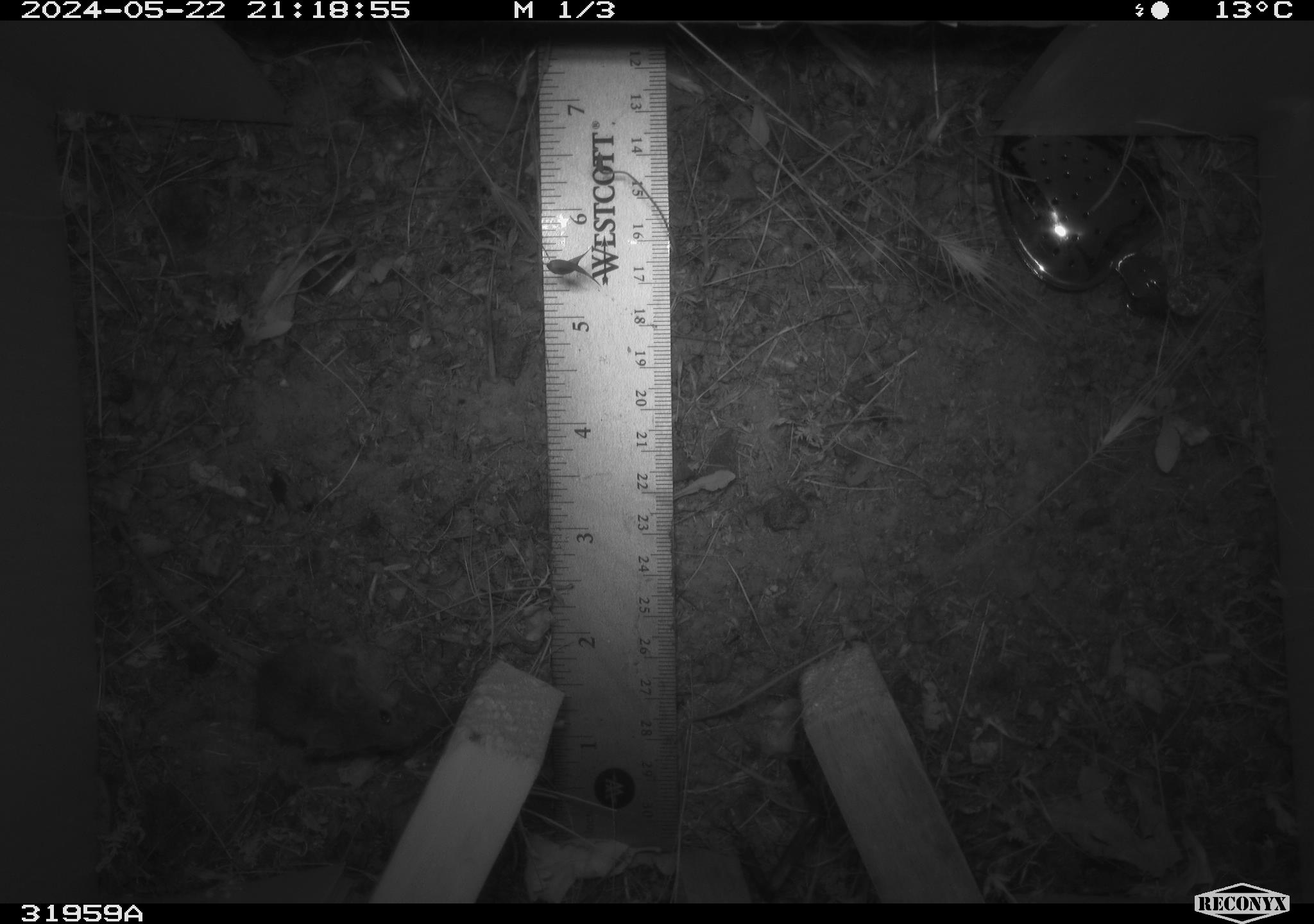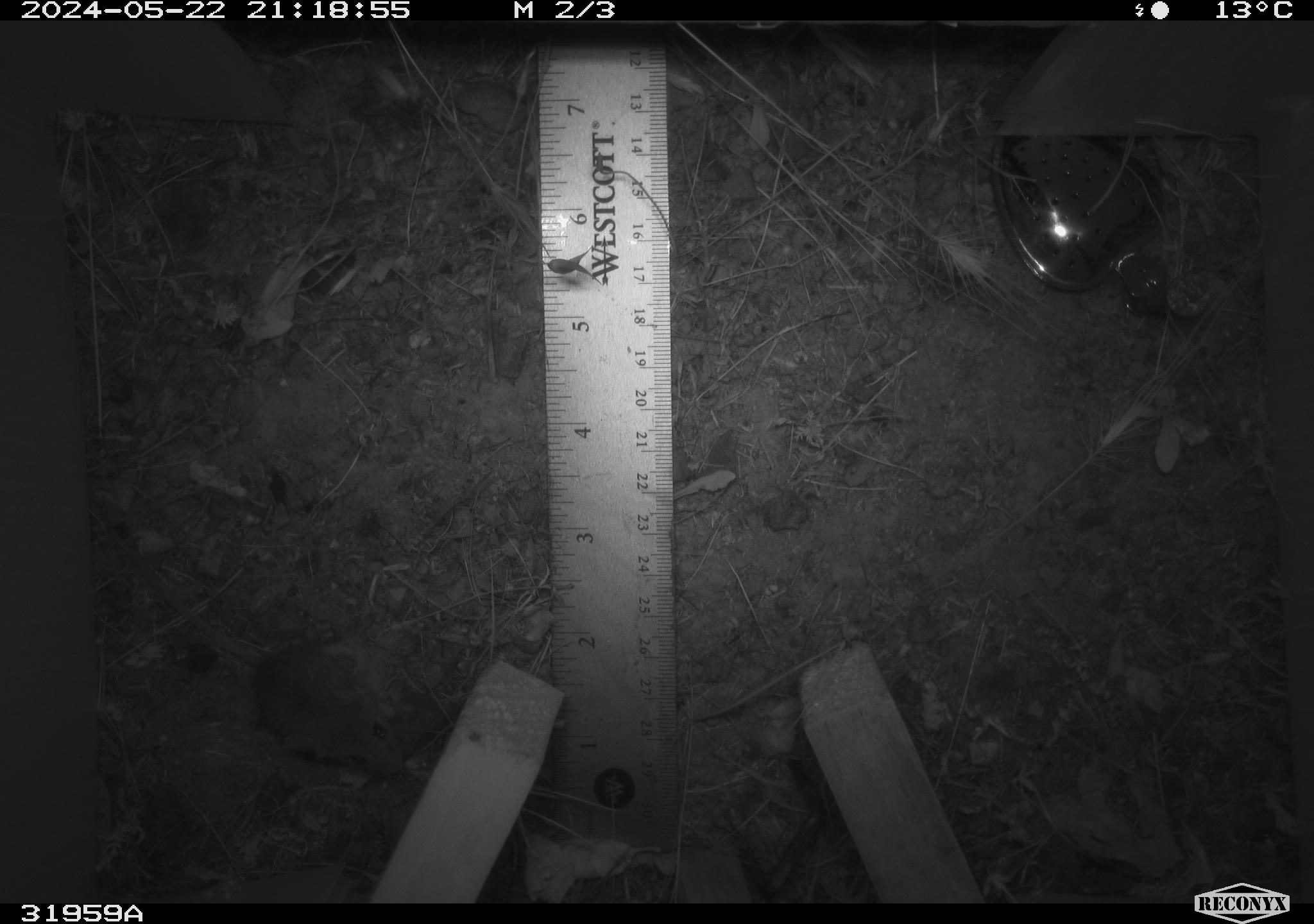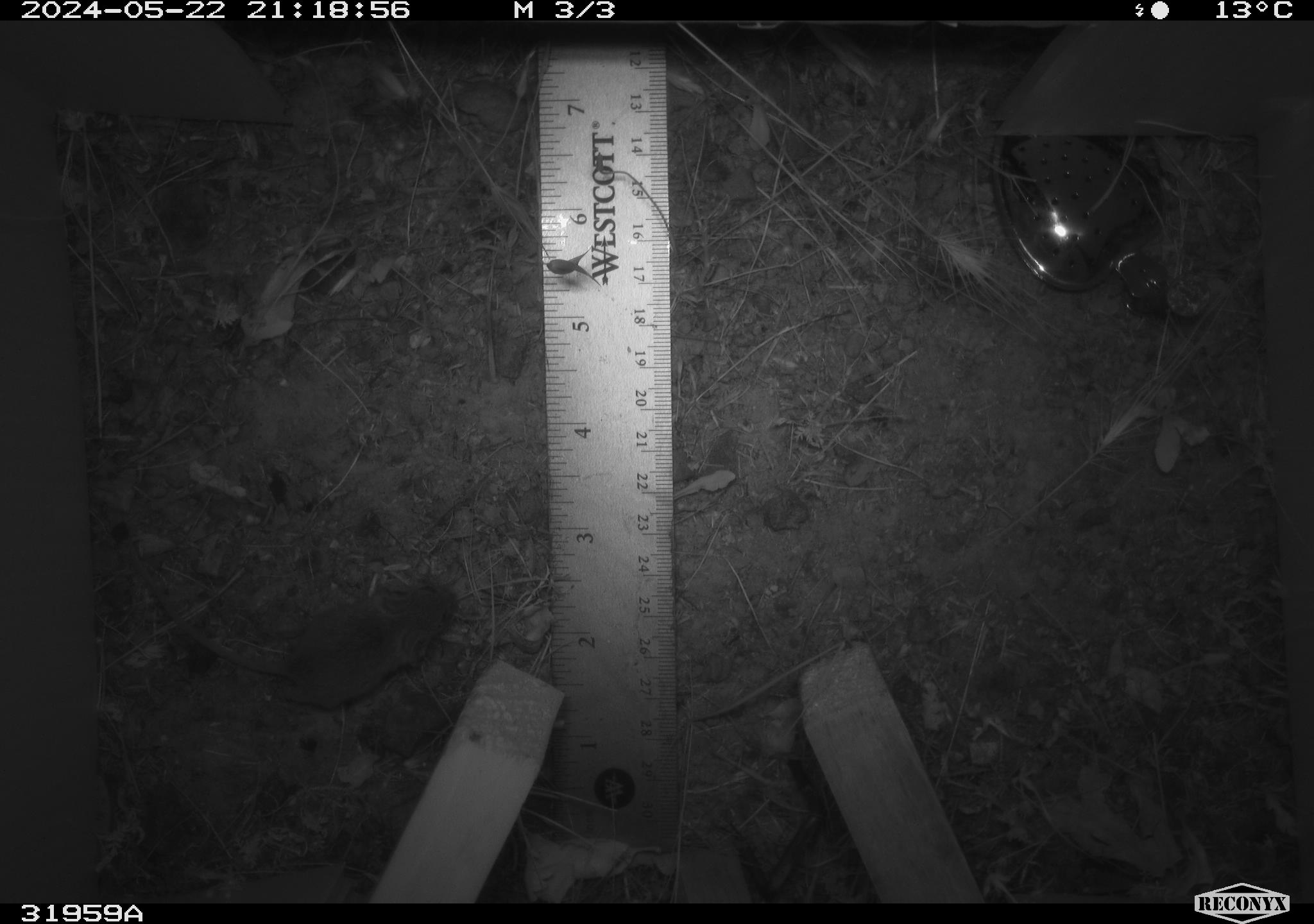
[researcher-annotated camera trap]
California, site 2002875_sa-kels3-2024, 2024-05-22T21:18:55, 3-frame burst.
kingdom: Animalia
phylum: Chordata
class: Mammalia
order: Rodentia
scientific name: Rodentia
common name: rodent